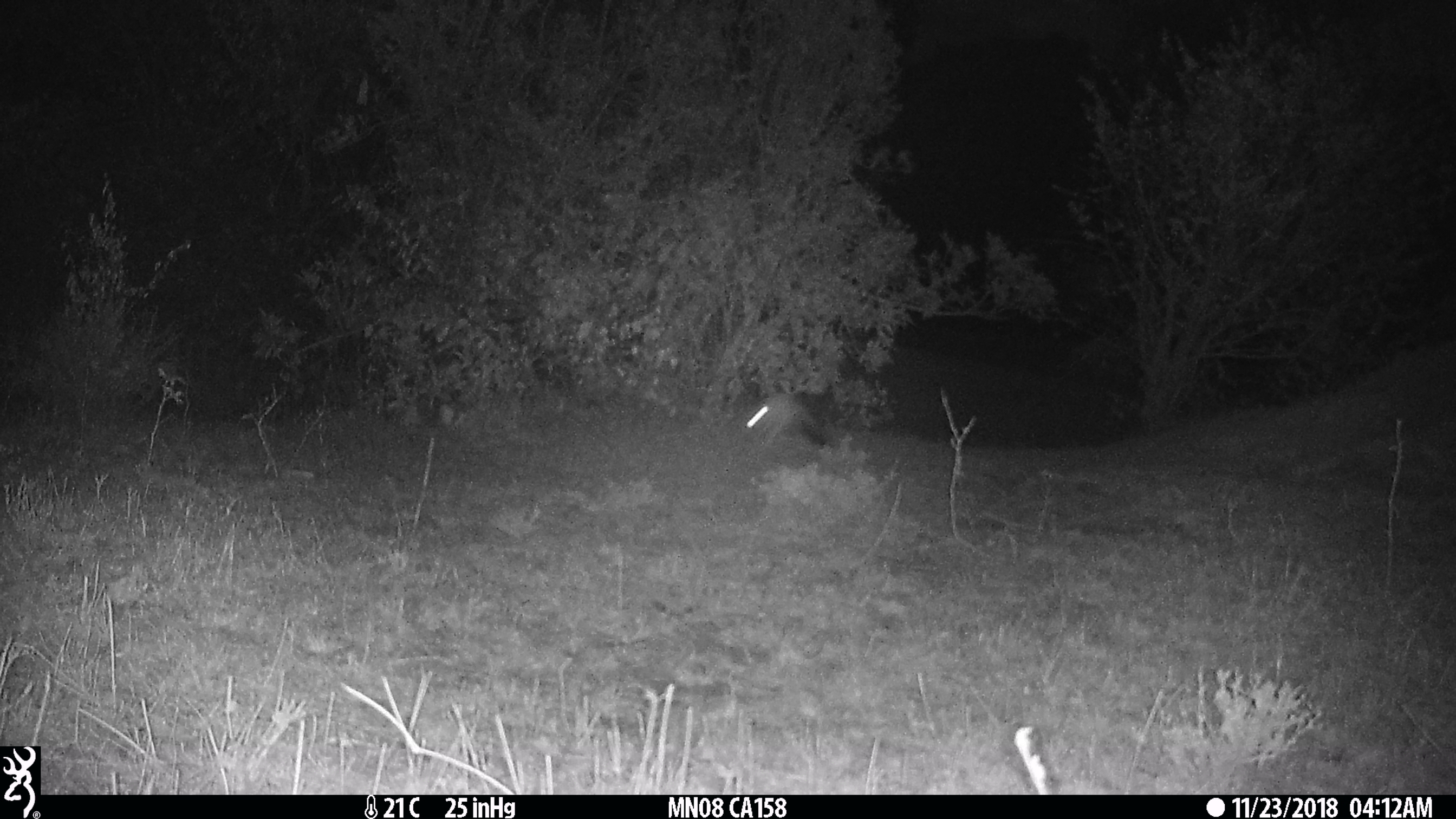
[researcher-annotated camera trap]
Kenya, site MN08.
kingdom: Animalia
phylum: Chordata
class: Mammalia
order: Rodentia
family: Pedetidae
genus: Pedetes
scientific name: Pedetes capensis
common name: springhare